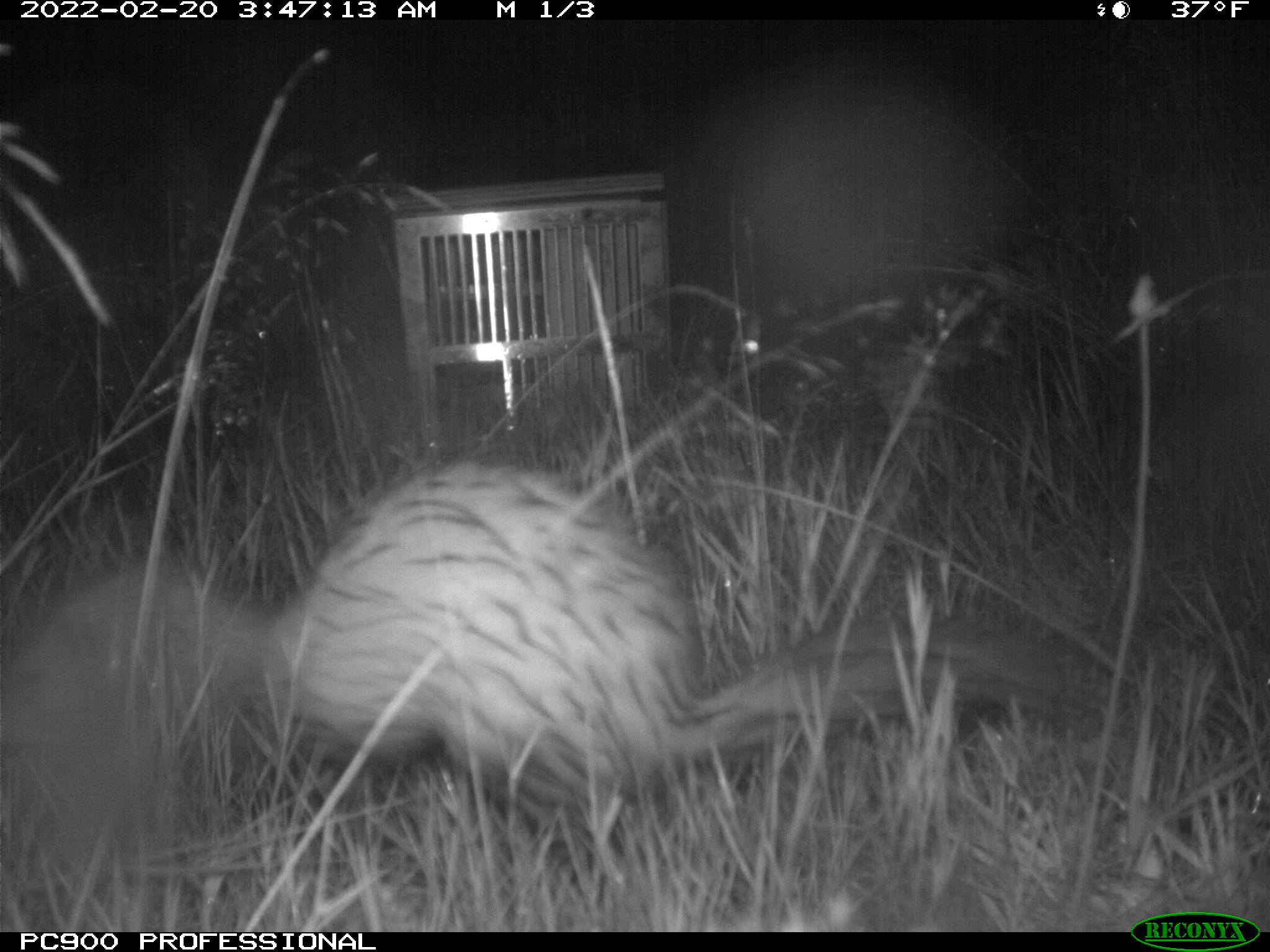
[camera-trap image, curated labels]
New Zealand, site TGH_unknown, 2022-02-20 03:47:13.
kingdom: Animalia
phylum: Chordata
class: Mammalia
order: Carnivora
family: Mustelidae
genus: Mustela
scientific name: Mustela furo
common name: ferret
Ferret (Mustela furo).